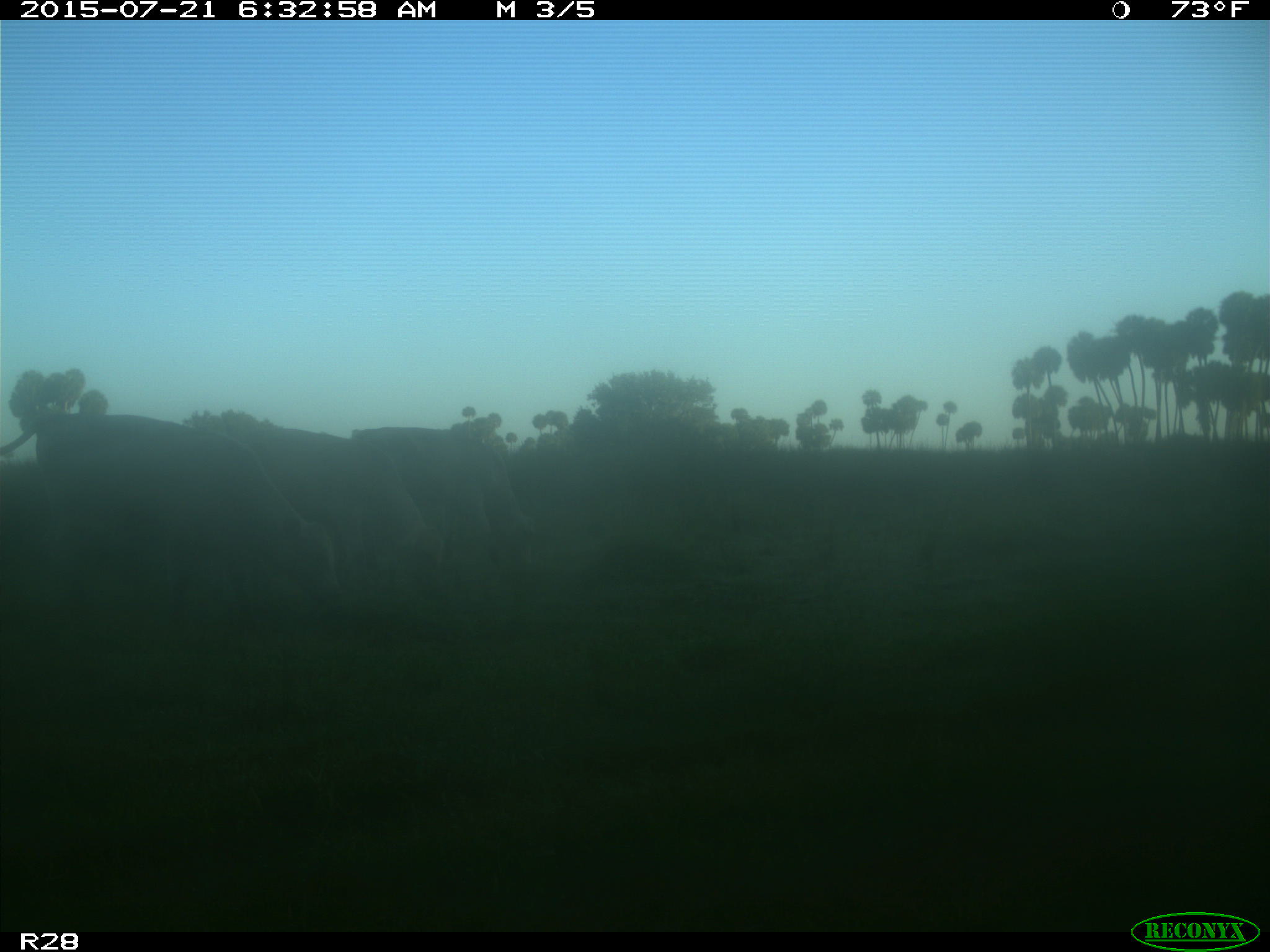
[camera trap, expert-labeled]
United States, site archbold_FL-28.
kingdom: Animalia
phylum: Chordata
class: Mammalia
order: Artiodactyla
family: Bovidae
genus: Bos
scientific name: Bos taurus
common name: domestic cow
Bos taurus (domestic cow).